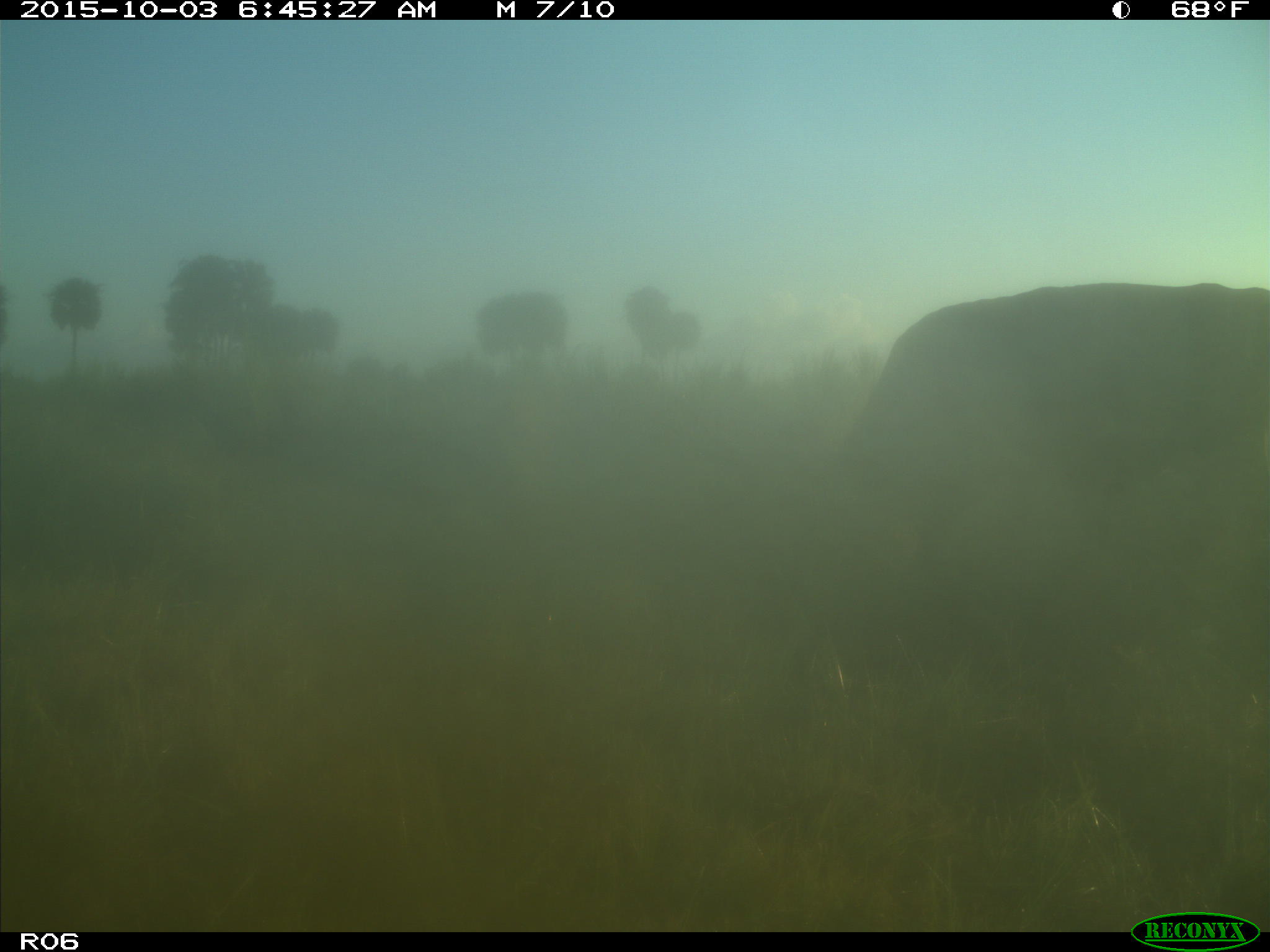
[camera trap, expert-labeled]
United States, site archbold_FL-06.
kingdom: Animalia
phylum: Chordata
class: Mammalia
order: Artiodactyla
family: Bovidae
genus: Bos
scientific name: Bos taurus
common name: domestic cow